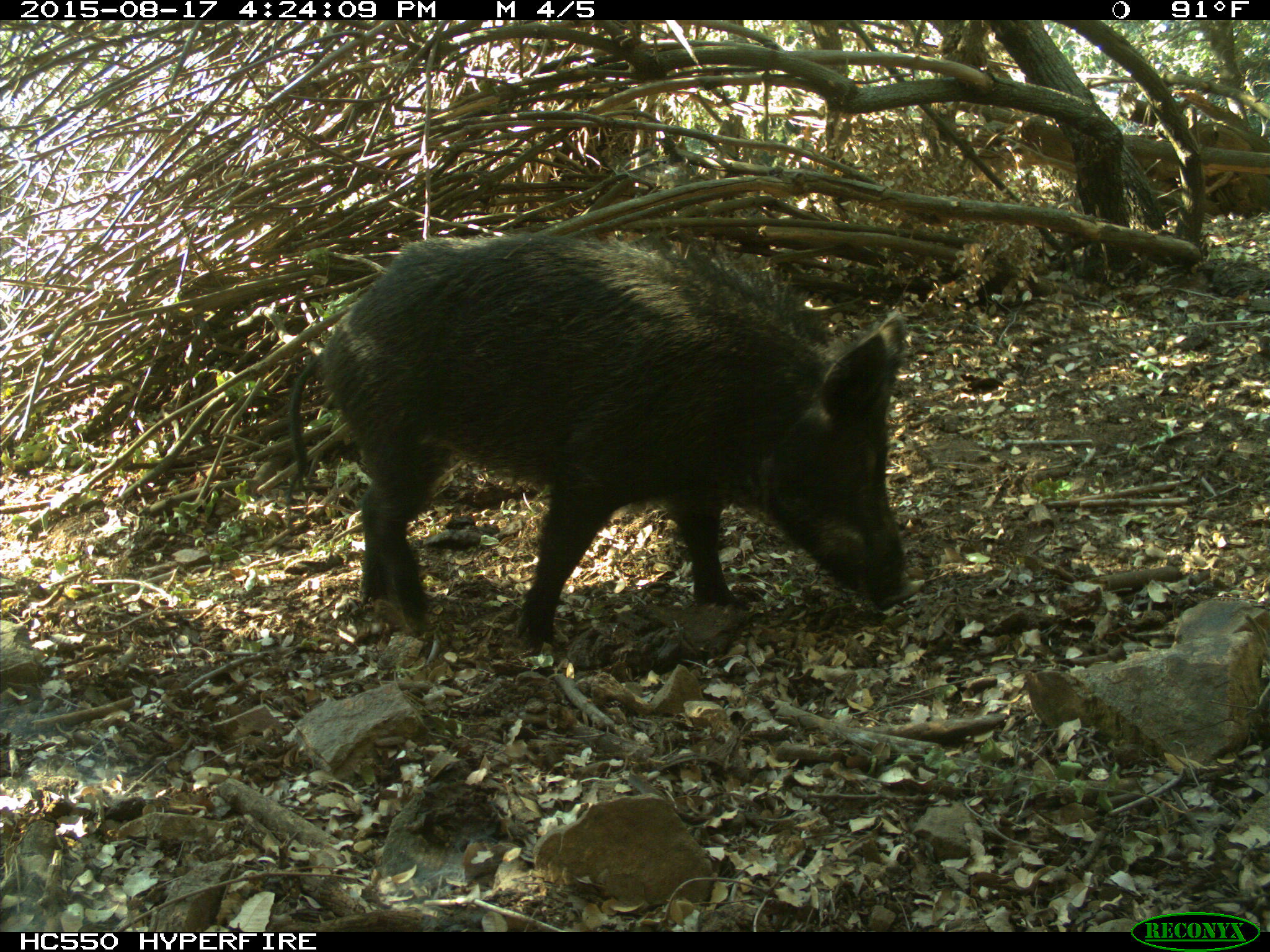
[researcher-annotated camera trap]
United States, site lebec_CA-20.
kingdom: Animalia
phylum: Chordata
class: Mammalia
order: Artiodactyla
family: Suidae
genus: Sus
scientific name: Sus scrofa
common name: wild boar